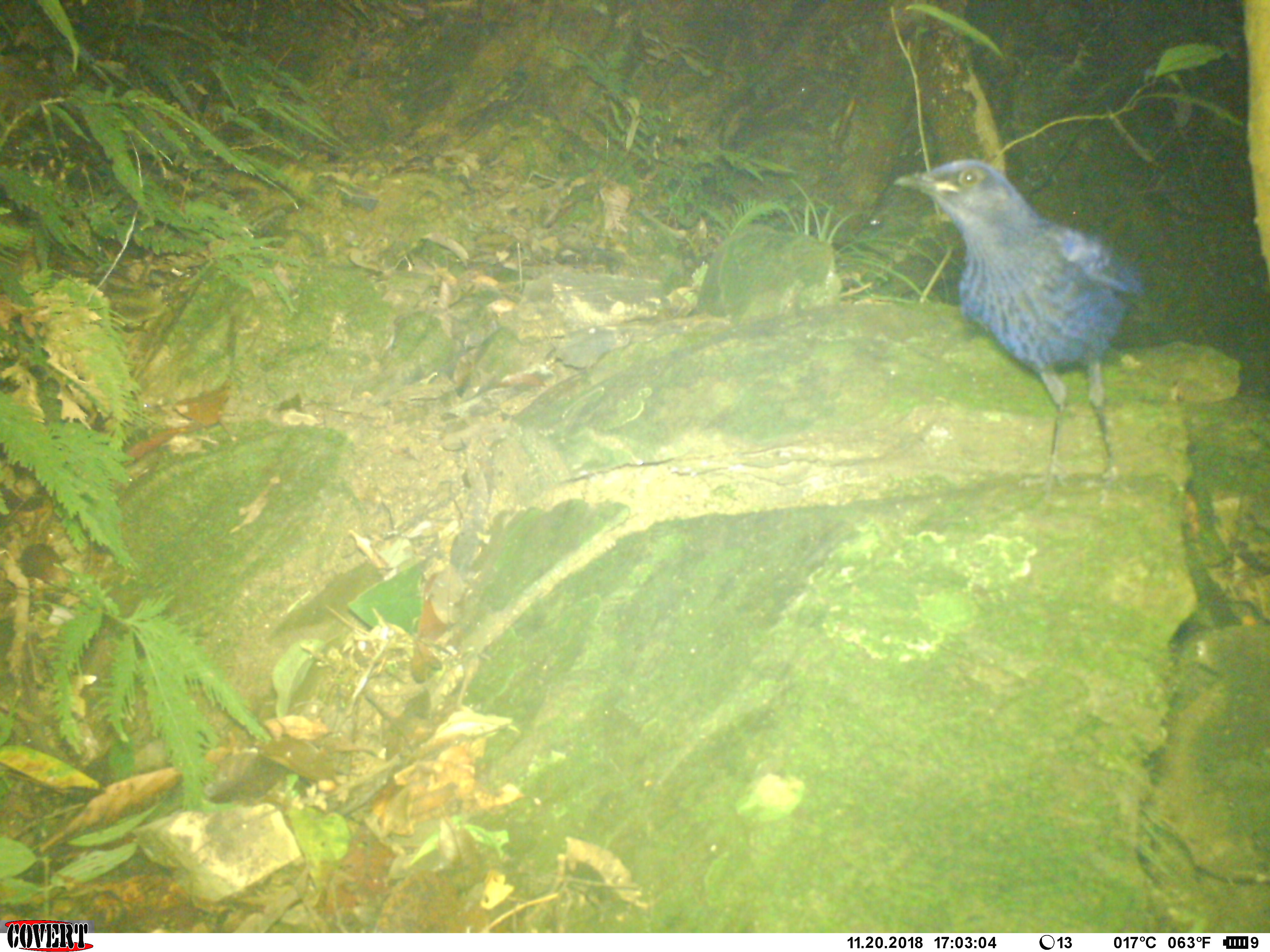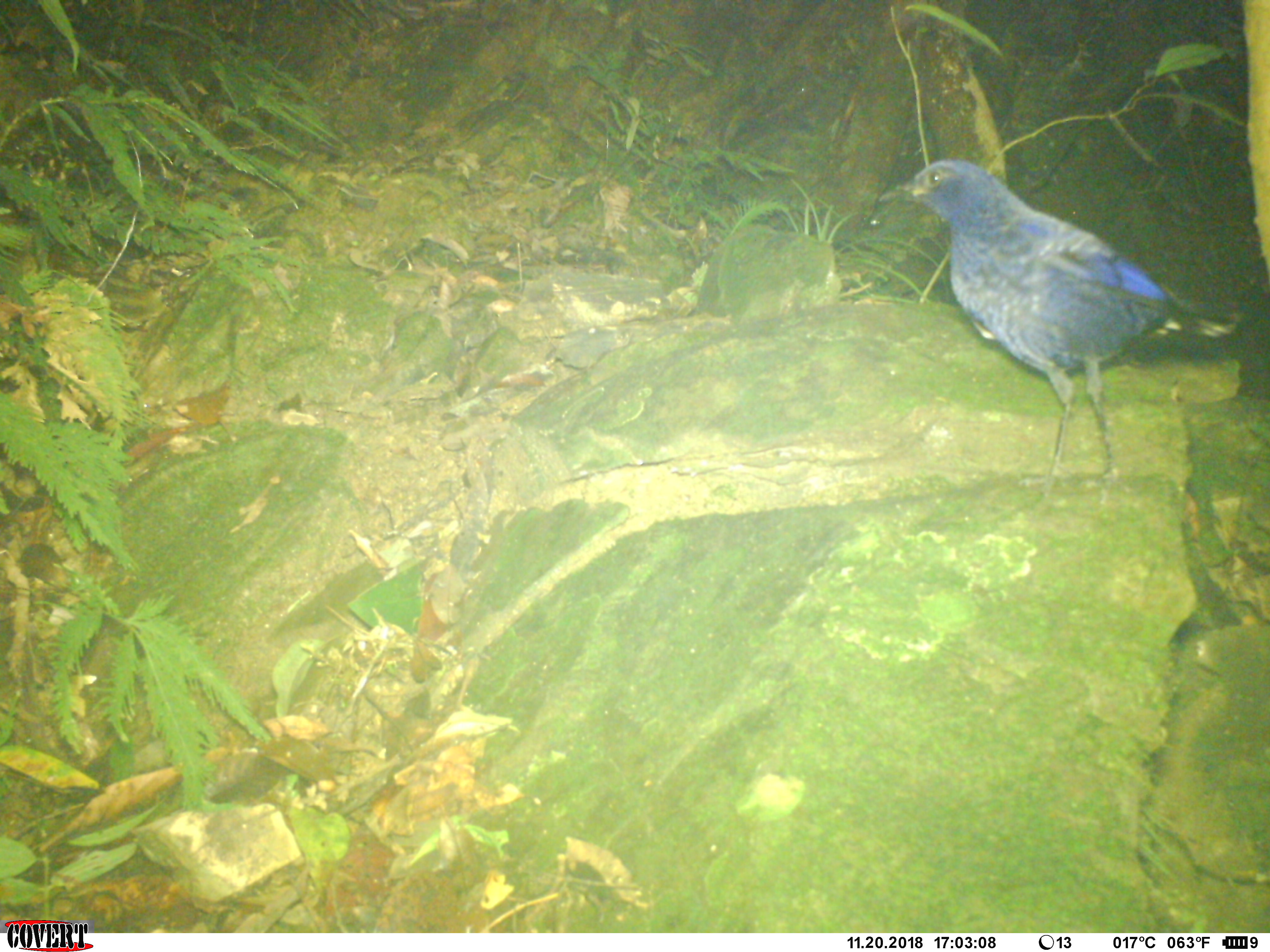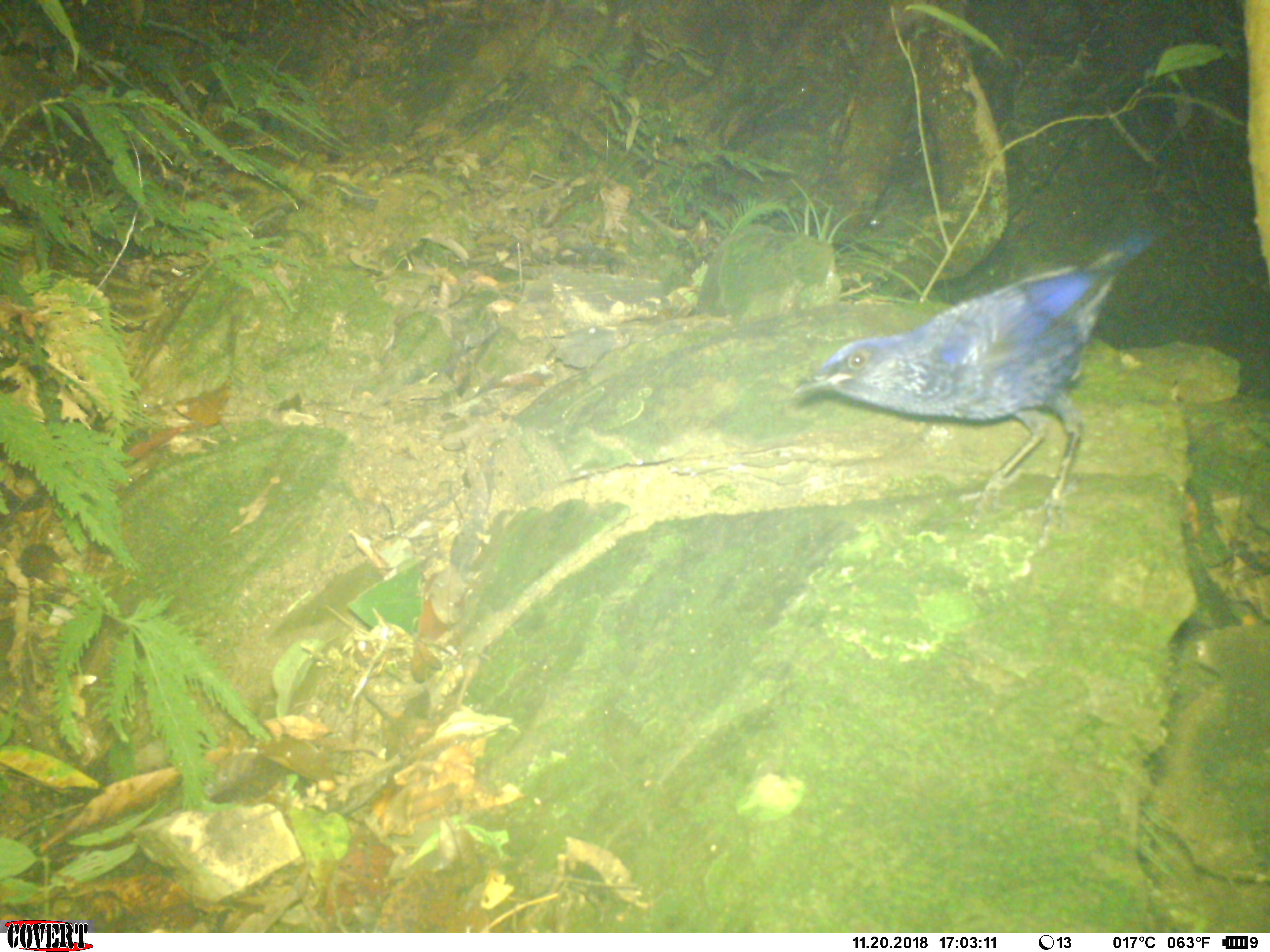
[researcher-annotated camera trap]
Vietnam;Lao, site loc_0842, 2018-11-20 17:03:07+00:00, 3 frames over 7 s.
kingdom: Animalia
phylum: Chordata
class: Aves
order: Passeriformes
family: Muscicapidae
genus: Myophonus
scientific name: Myophonus caeruleus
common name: blue whistling thrush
Blue whistling thrush (Myophonus caeruleus). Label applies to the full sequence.